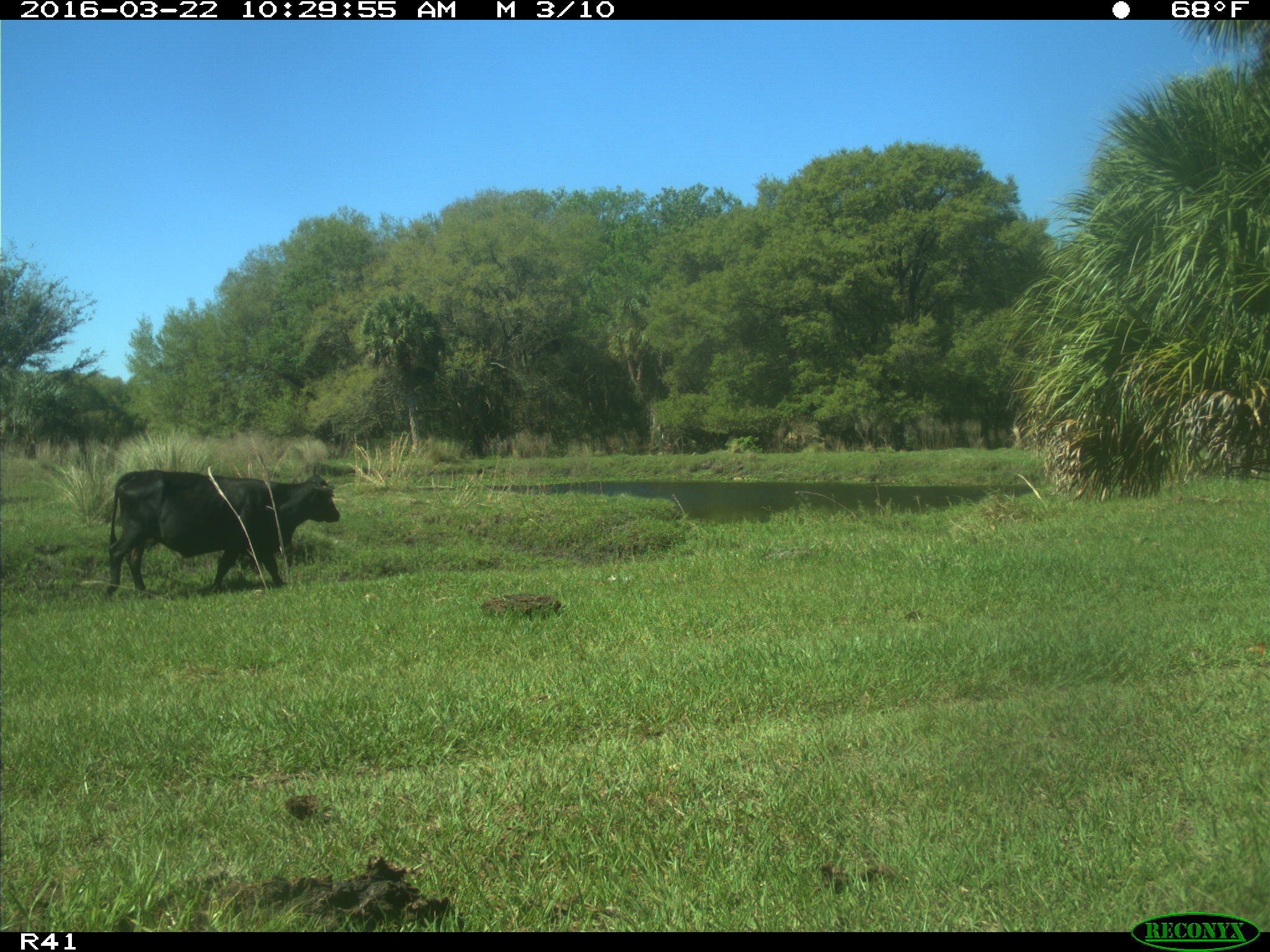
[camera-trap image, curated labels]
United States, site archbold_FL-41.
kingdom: Animalia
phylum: Chordata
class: Mammalia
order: Artiodactyla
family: Bovidae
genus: Bos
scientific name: Bos taurus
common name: domestic cow